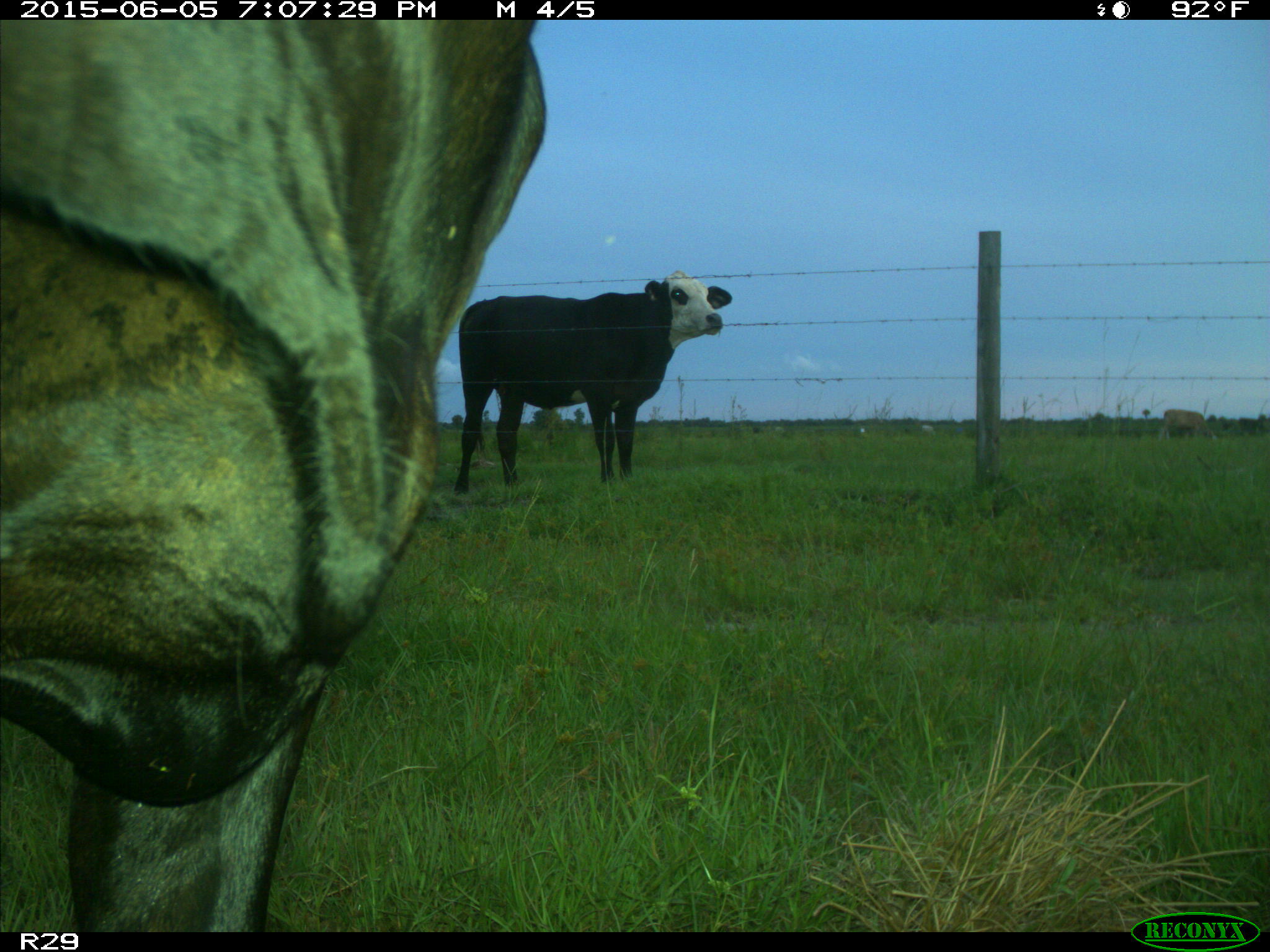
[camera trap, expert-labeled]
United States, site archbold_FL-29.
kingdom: Animalia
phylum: Chordata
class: Mammalia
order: Artiodactyla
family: Bovidae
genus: Bos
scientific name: Bos taurus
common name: domestic cow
Bos taurus (domestic cow).